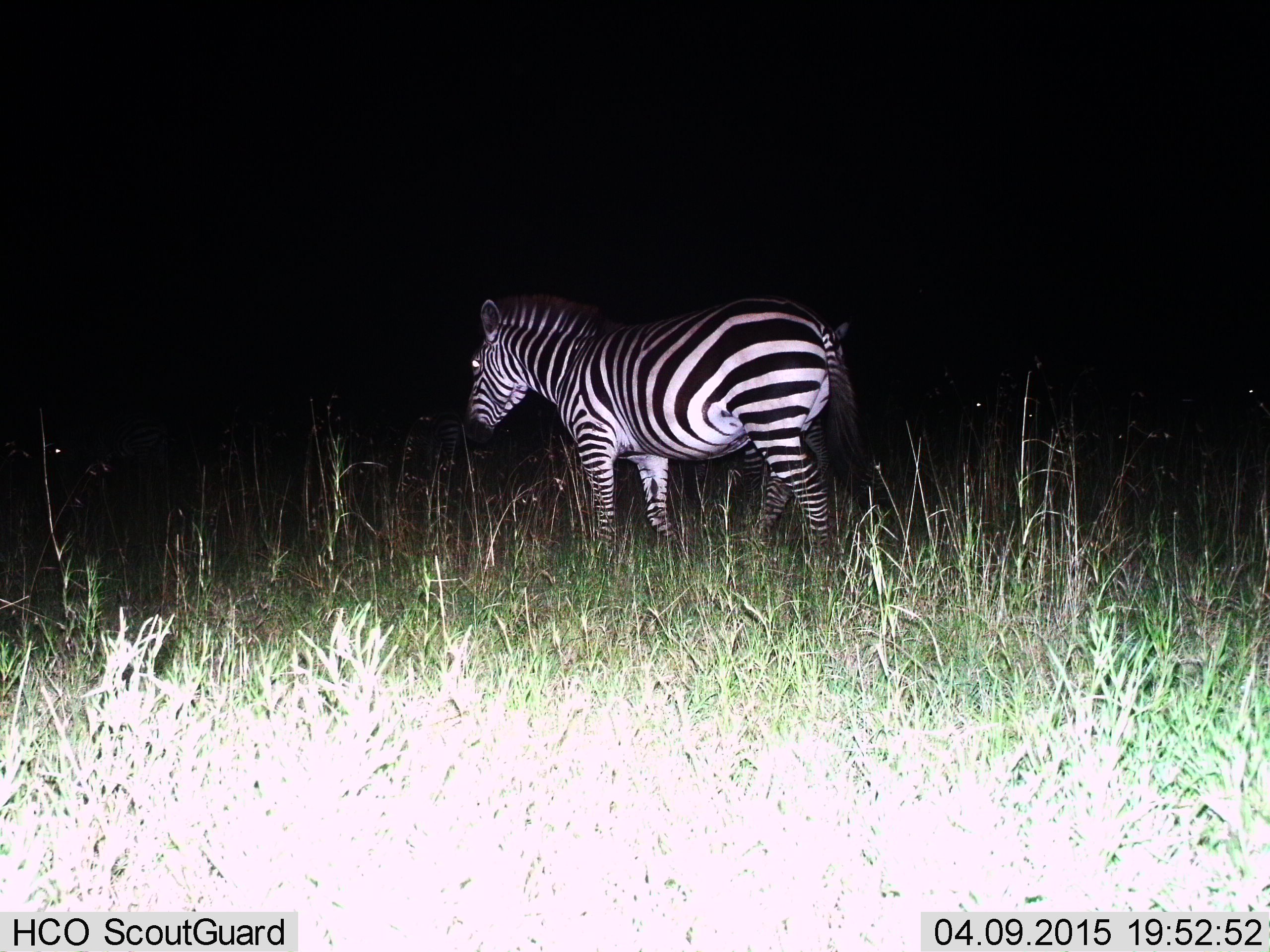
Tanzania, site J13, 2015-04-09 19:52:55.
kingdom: Animalia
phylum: Chordata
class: Mammalia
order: Perissodactyla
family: Equidae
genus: Equus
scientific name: Equus quagga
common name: plains zebra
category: zebra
Zebra (plains zebra) (Equus quagga), count 1. Behavior (volunteer vote fractions): standing 80%, resting 0%, moving 30%, interacting 0%. Young present (vote fraction): 0%. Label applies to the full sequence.